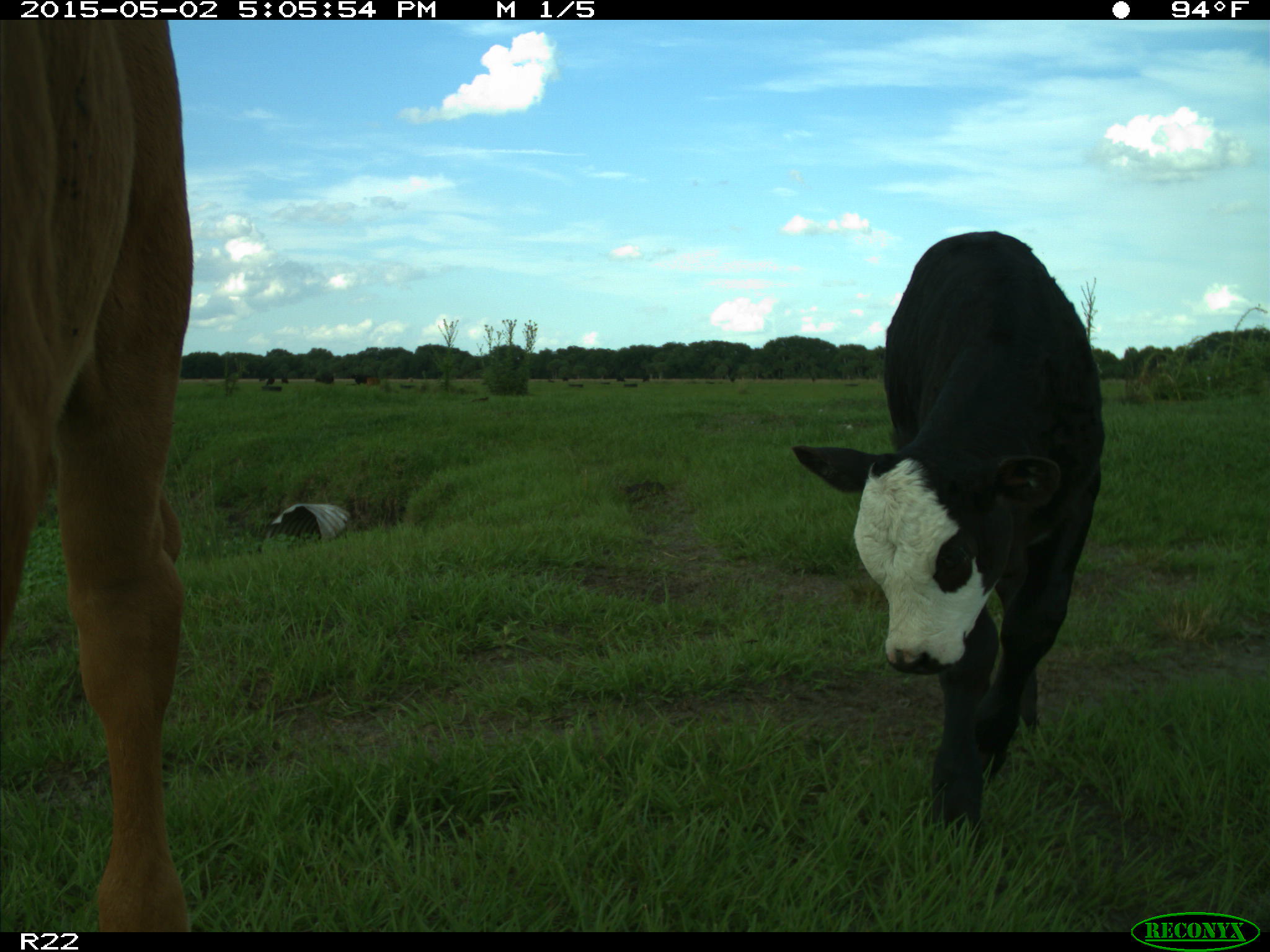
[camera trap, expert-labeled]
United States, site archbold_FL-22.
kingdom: Animalia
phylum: Chordata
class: Mammalia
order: Artiodactyla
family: Bovidae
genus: Bos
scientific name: Bos taurus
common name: domestic cow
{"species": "Bos taurus (domestic cow)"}